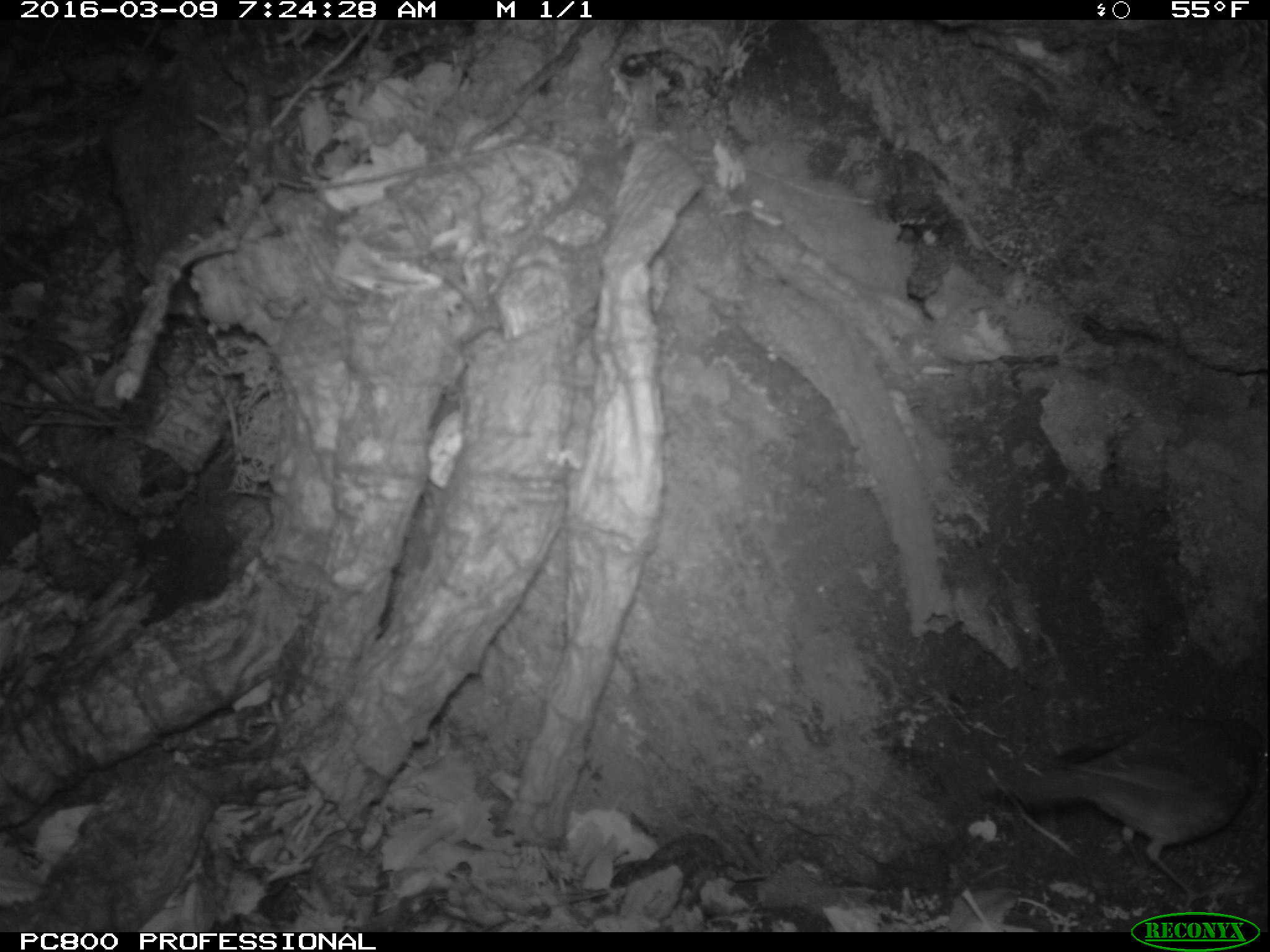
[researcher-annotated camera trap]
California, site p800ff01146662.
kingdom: Animalia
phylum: Chordata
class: Aves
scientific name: Aves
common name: bird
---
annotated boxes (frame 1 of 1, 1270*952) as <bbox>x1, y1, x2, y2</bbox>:
bird: <bbox>1004, 719, 1269, 910</bbox>